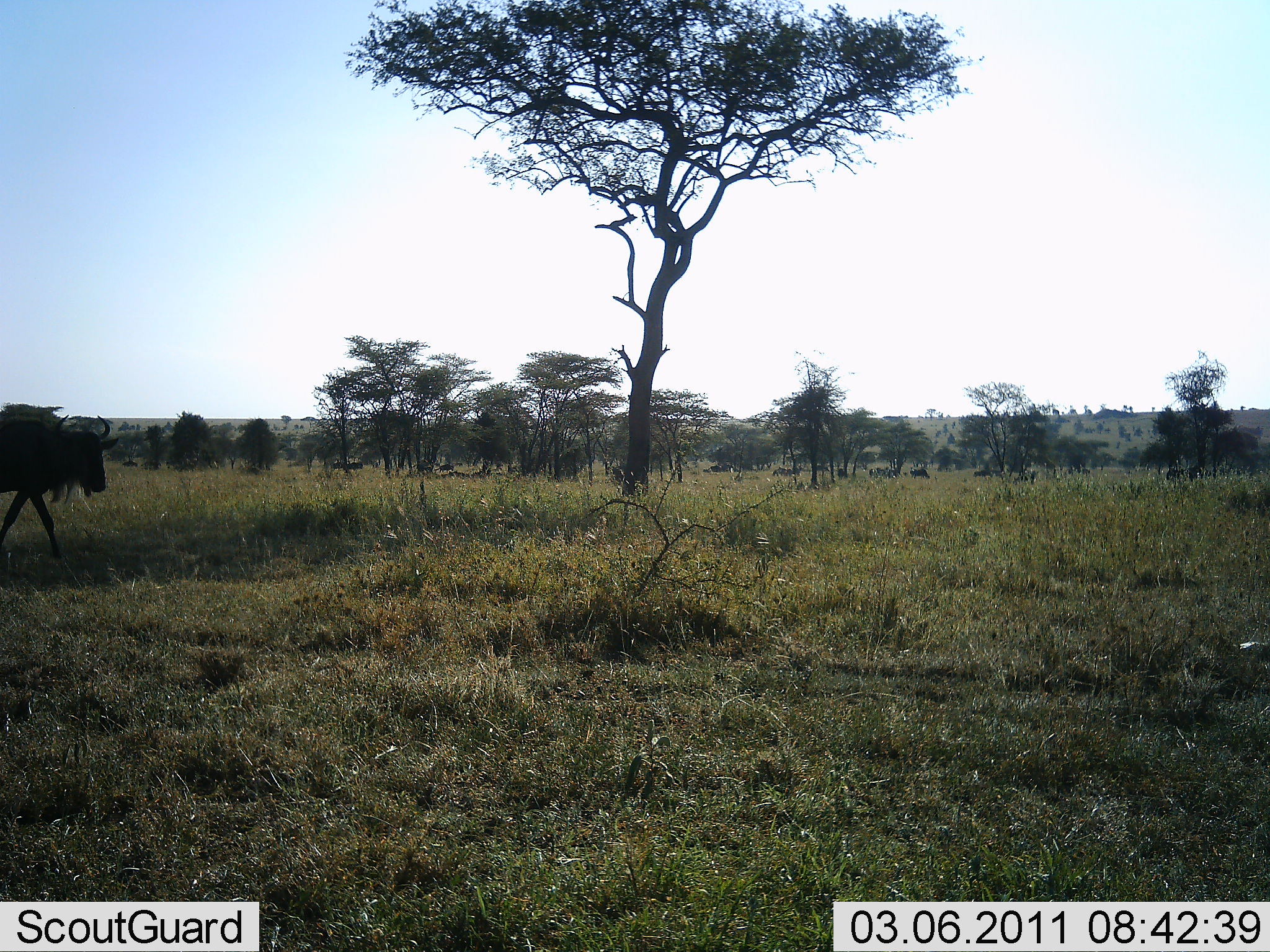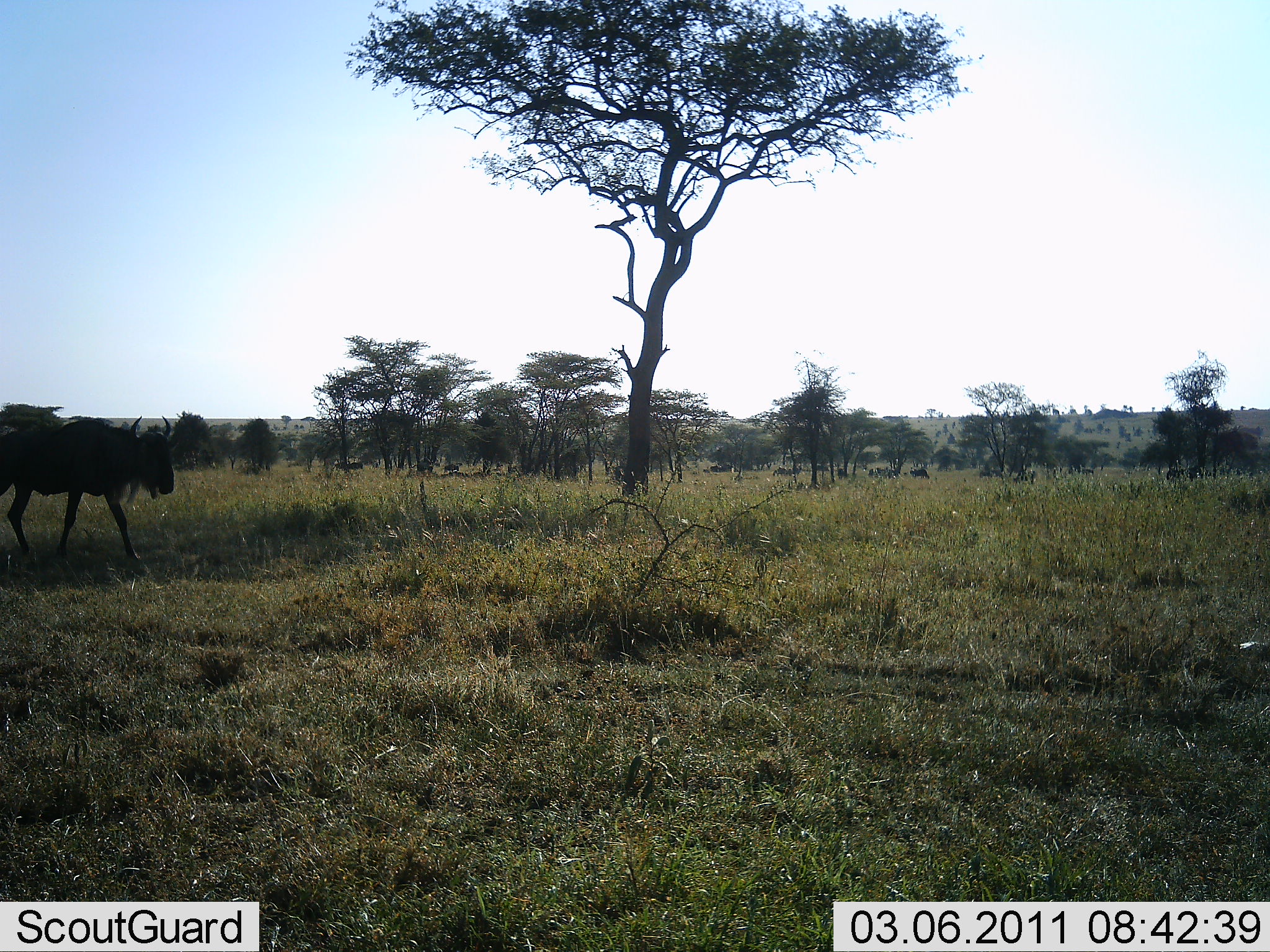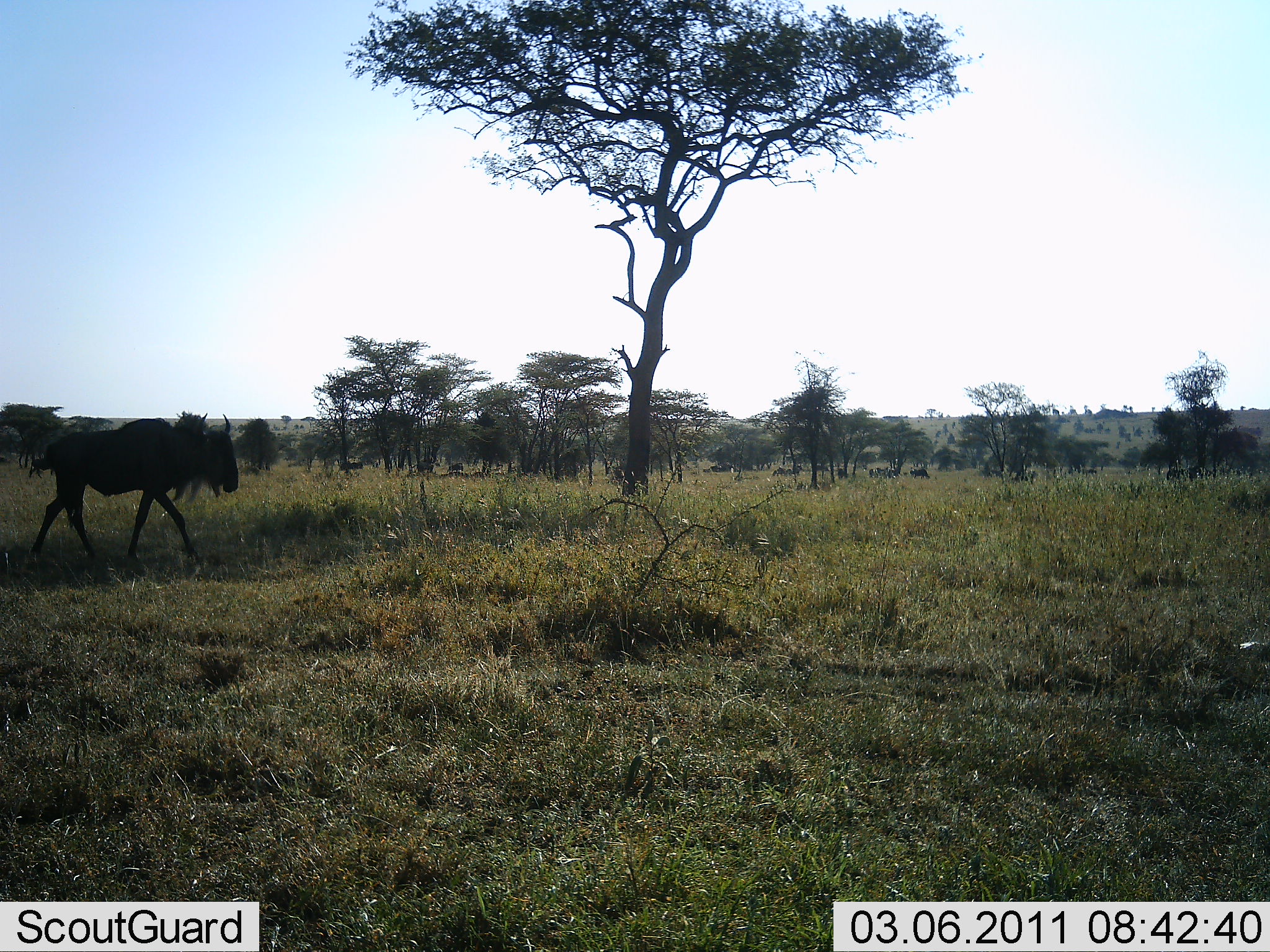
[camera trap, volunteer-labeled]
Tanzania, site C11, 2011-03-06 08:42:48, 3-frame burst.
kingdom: Animalia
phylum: Chordata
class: Mammalia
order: Artiodactyla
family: Bovidae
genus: Connochaetes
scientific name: Connochaetes taurinus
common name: blue wildebeest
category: wildebeest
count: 2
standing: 20%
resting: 0%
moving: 80%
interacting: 0%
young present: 0%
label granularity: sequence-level